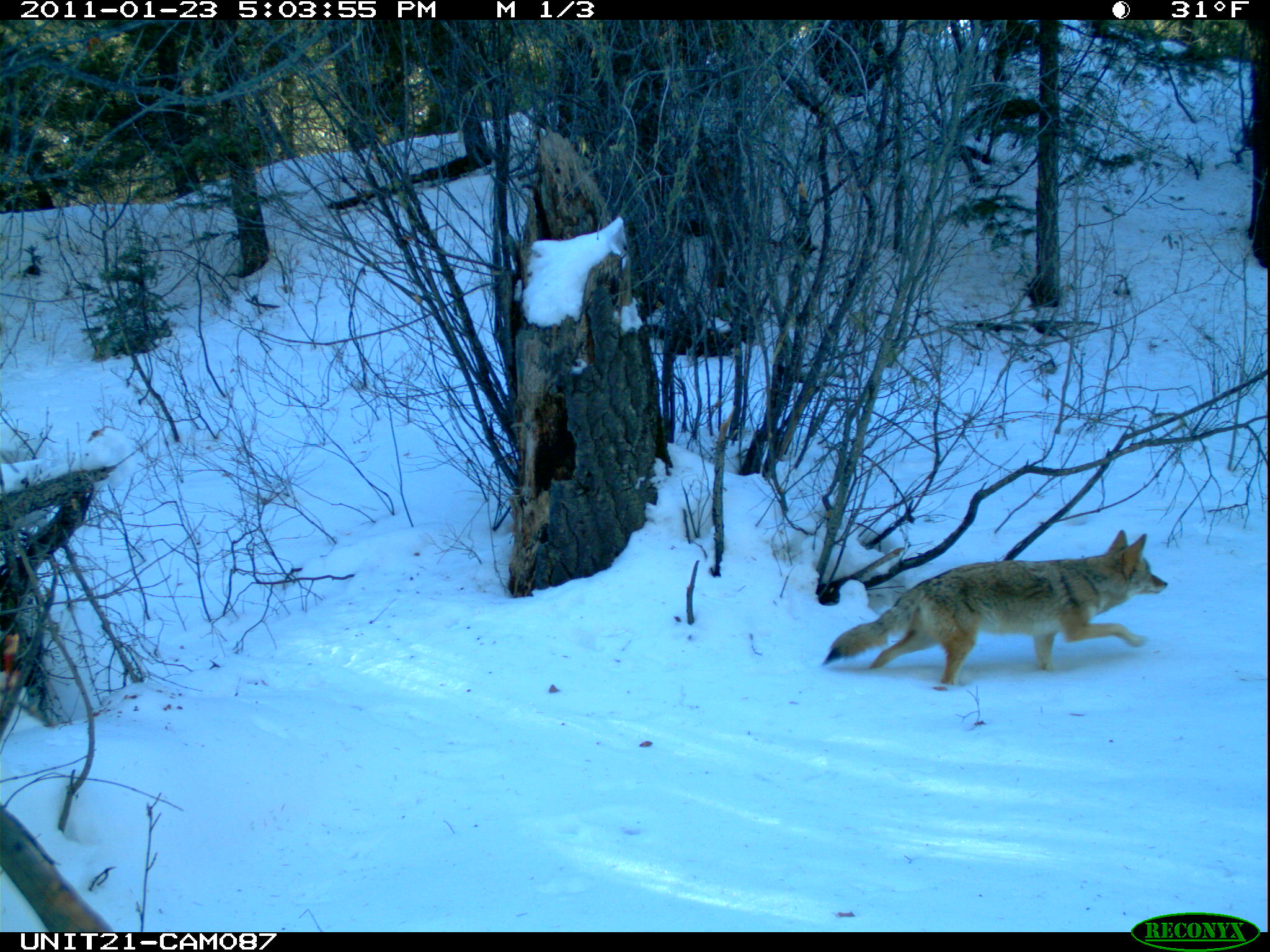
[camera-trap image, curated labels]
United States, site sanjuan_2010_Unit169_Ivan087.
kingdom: Animalia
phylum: Chordata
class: Mammalia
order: Carnivora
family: Canidae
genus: Canis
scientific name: Canis latrans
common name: coyote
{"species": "Canis latrans (coyote)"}